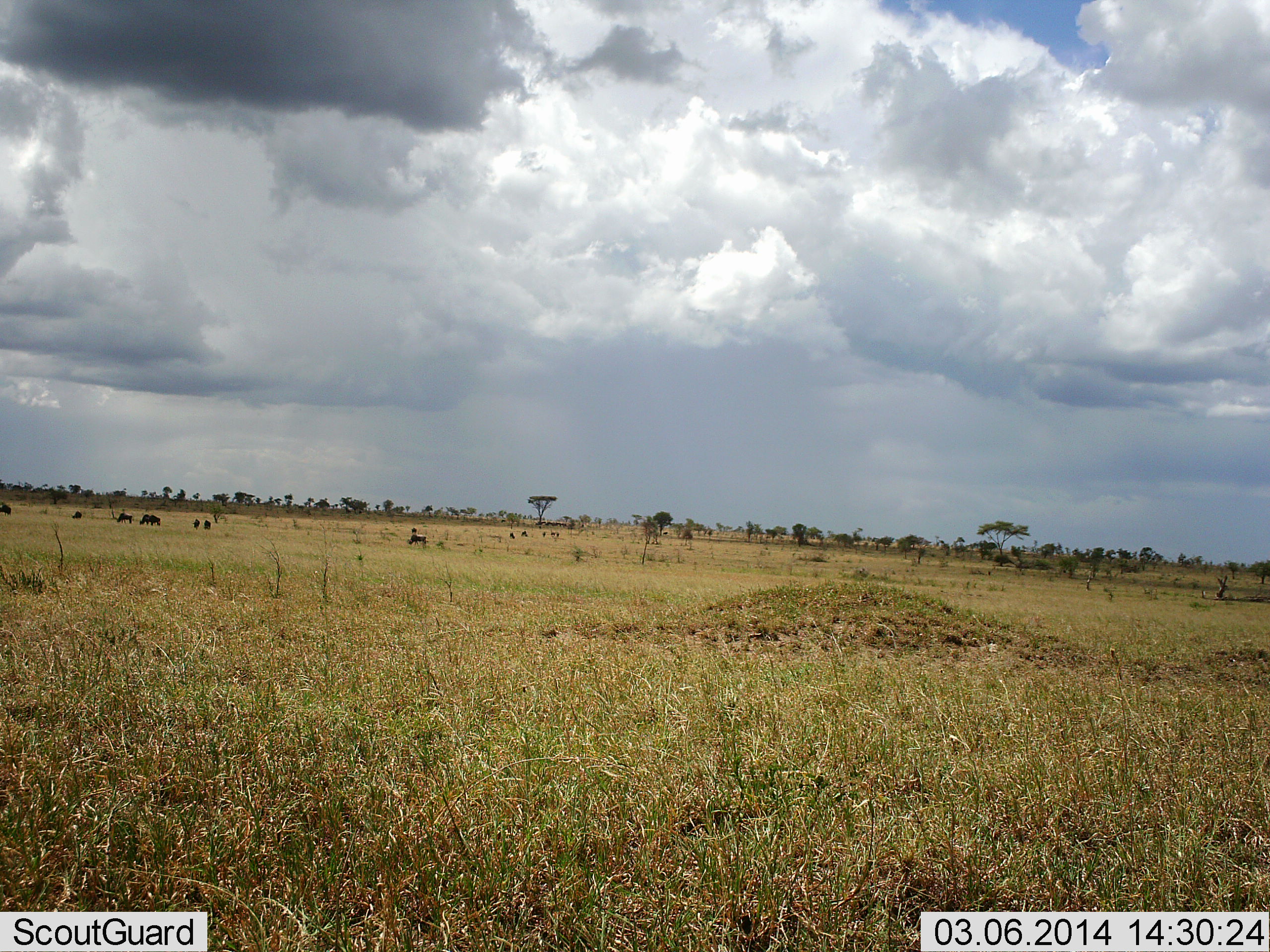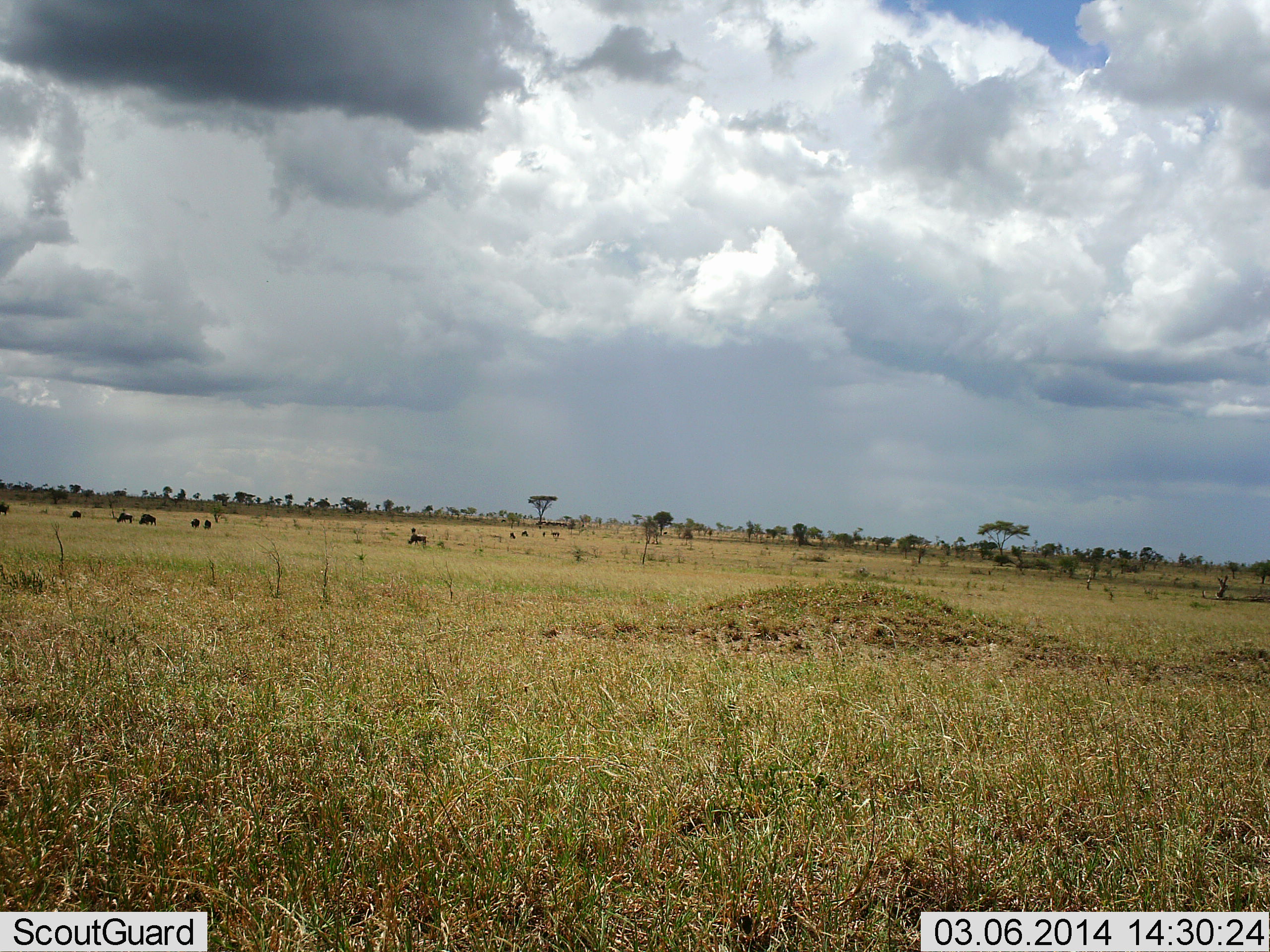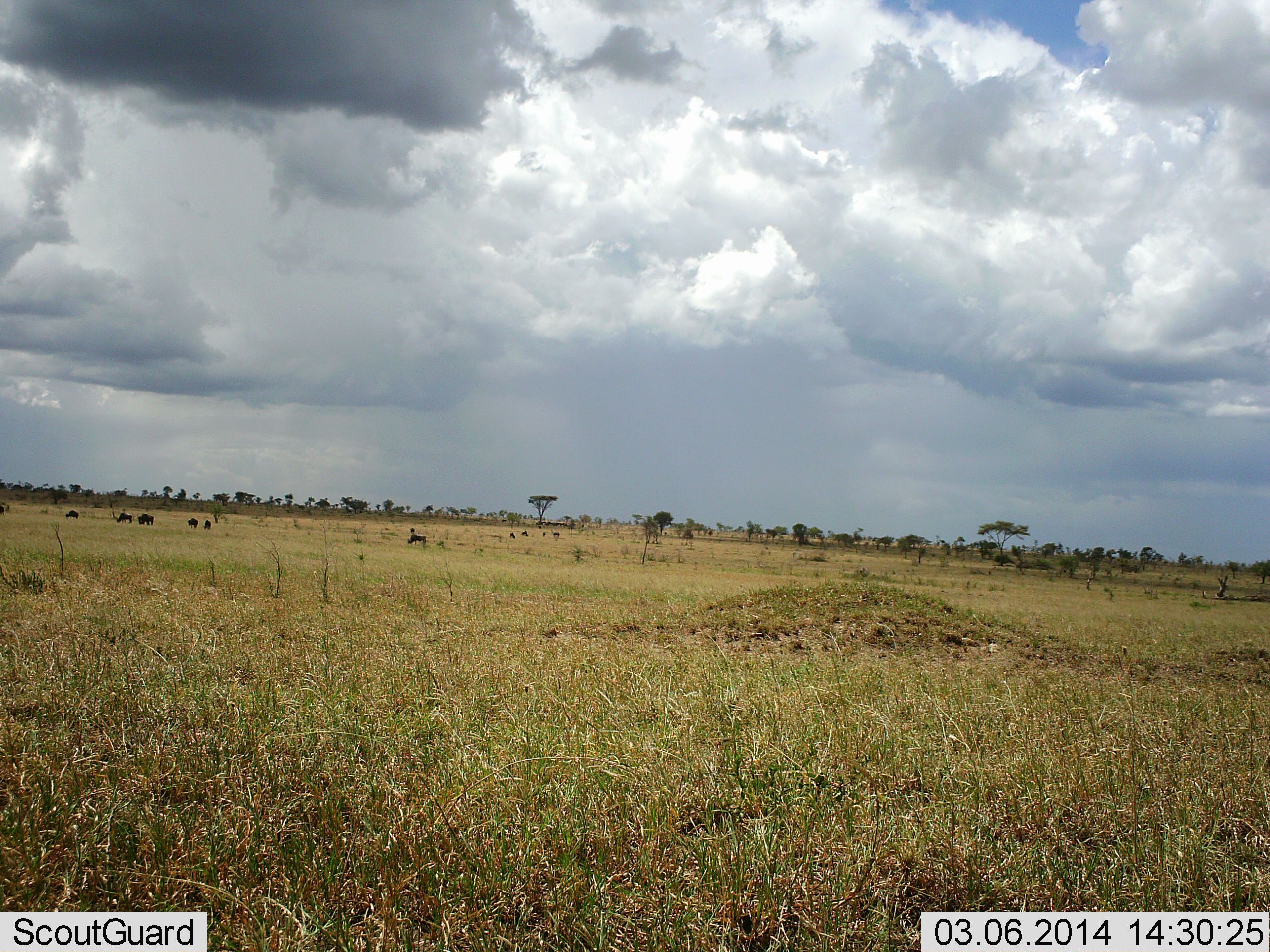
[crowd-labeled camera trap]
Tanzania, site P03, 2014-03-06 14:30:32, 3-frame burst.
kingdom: Animalia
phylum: Chordata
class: Mammalia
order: Artiodactyla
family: Bovidae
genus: Connochaetes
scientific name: Connochaetes taurinus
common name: blue wildebeest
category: wildebeest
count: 10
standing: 25%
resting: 0%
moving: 38%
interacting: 0%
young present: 0%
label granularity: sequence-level